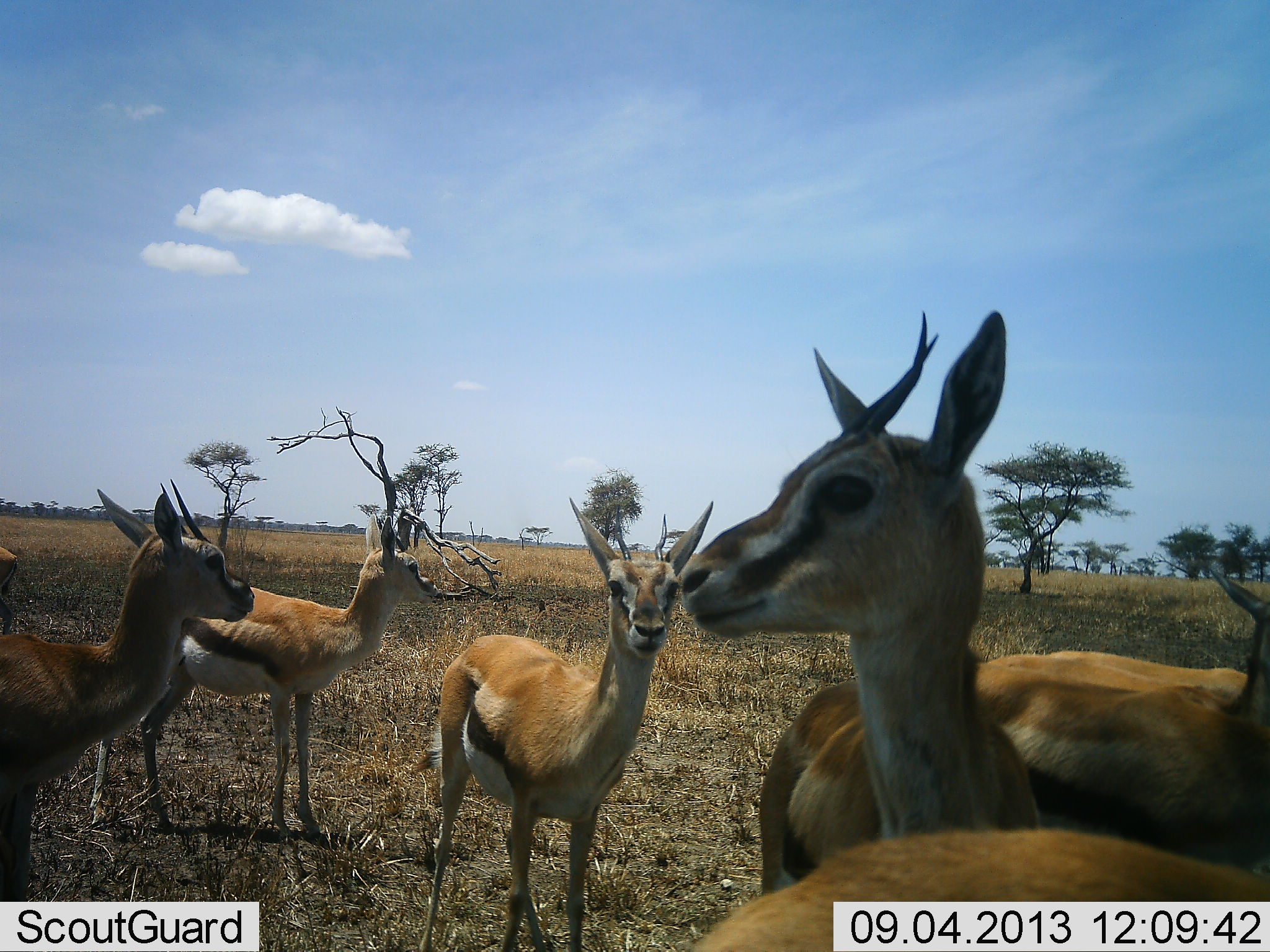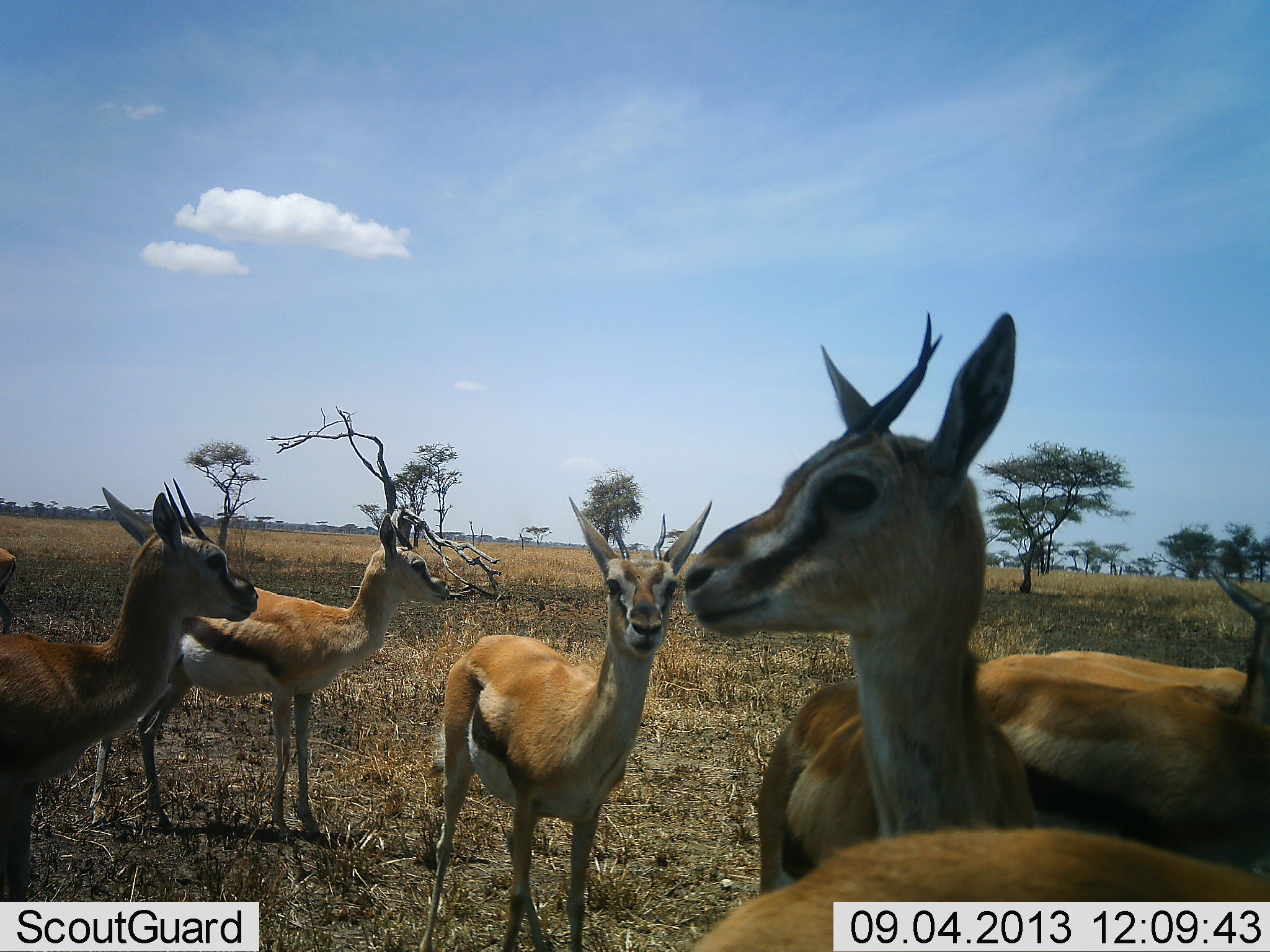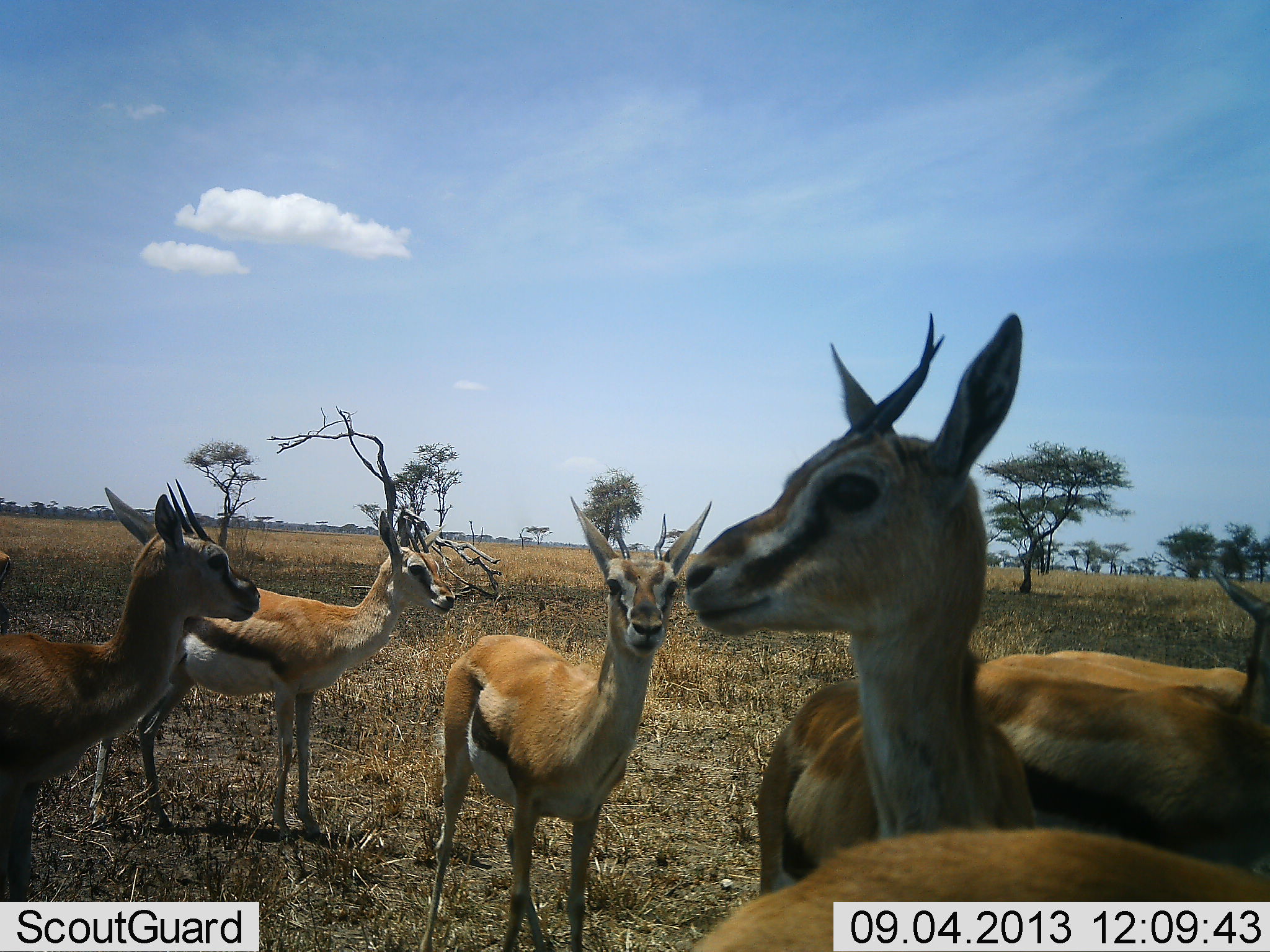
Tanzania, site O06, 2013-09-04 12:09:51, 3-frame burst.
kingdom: Animalia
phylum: Chordata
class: Mammalia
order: Artiodactyla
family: Bovidae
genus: Eudorcas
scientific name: Eudorcas thomsonii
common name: thomson's gazelle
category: gazellethomsons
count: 7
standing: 100%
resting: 0%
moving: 0%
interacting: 0%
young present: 0%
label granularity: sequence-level